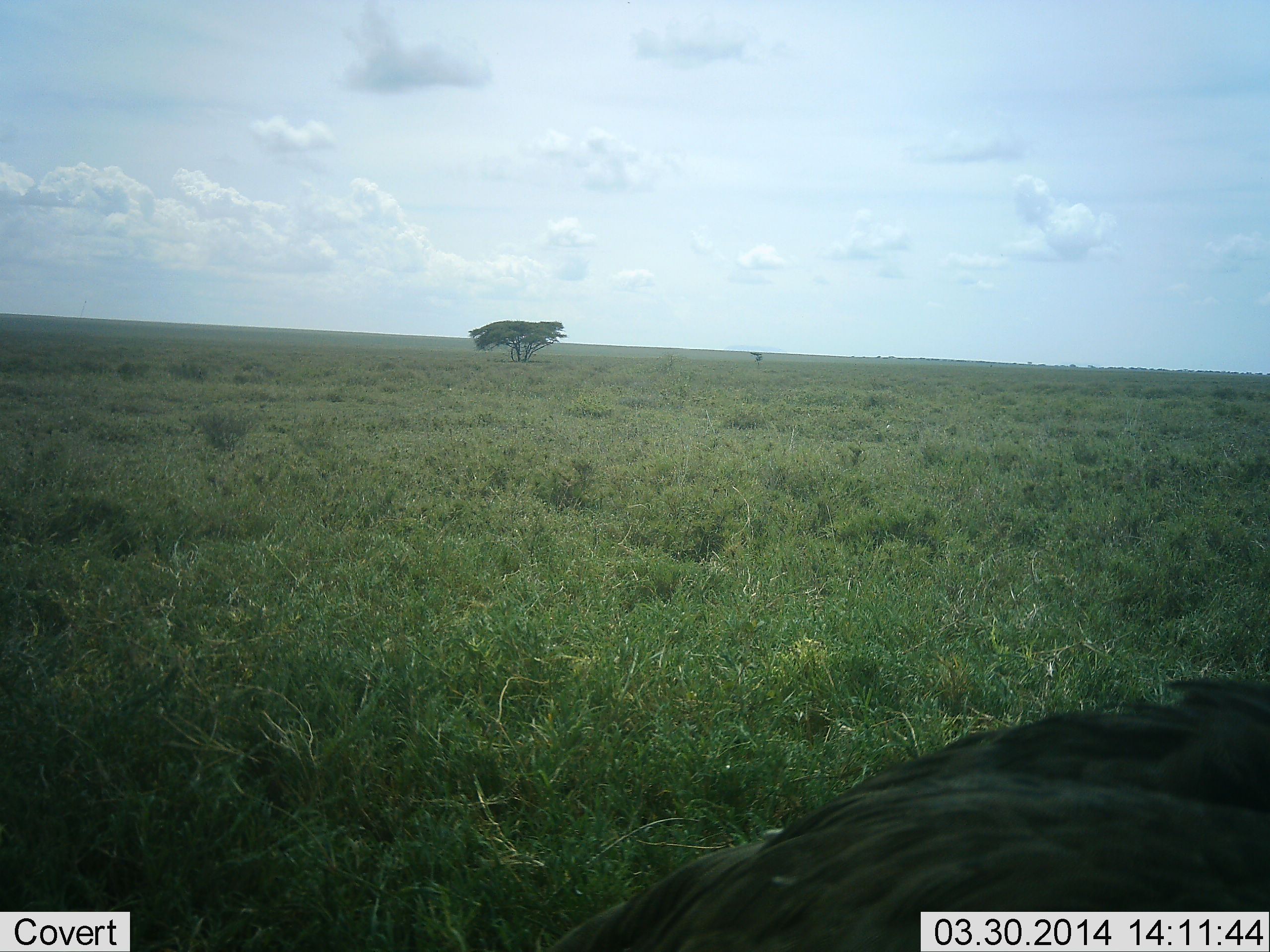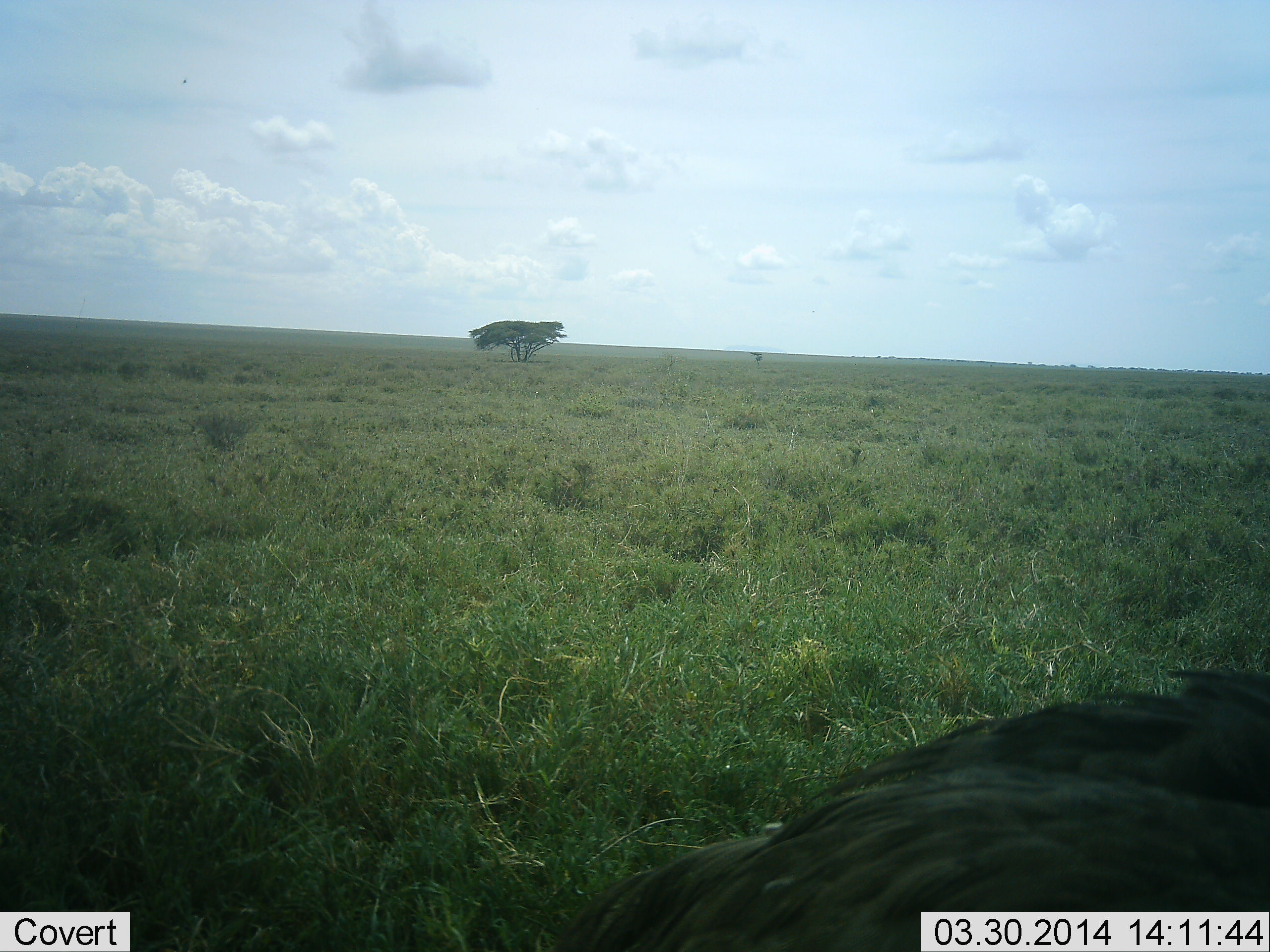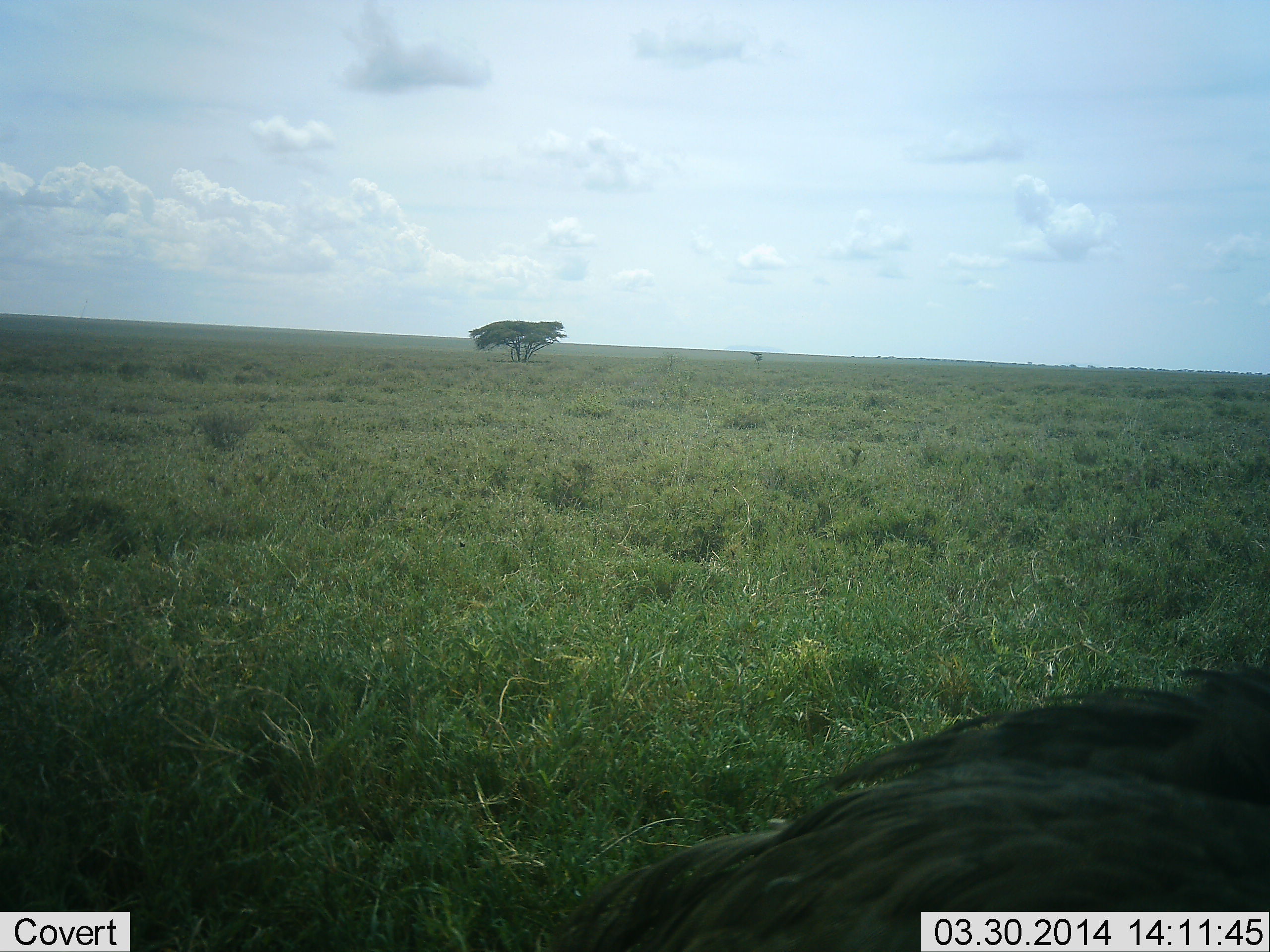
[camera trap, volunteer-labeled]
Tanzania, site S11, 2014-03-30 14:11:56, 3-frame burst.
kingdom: Animalia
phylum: Chordata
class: Aves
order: Accipitriformes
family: Accipitridae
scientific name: Accipitridae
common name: vulture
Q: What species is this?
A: Vulture (Accipitridae).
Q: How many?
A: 1.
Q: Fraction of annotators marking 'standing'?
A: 75%.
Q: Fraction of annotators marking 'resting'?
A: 12%.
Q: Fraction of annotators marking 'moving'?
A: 12%.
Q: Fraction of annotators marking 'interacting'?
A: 0%.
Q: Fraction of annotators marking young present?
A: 0%.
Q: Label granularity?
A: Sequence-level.